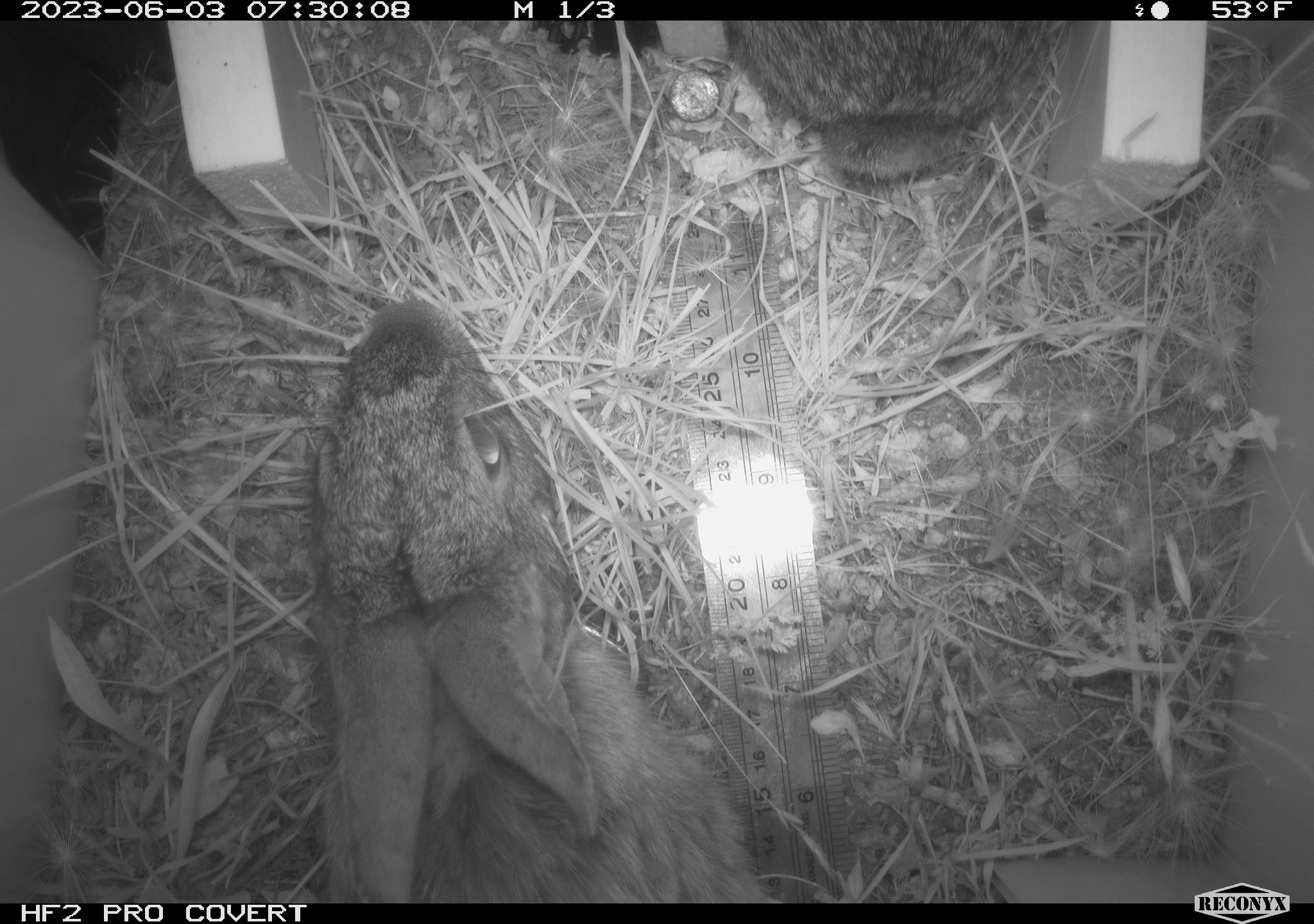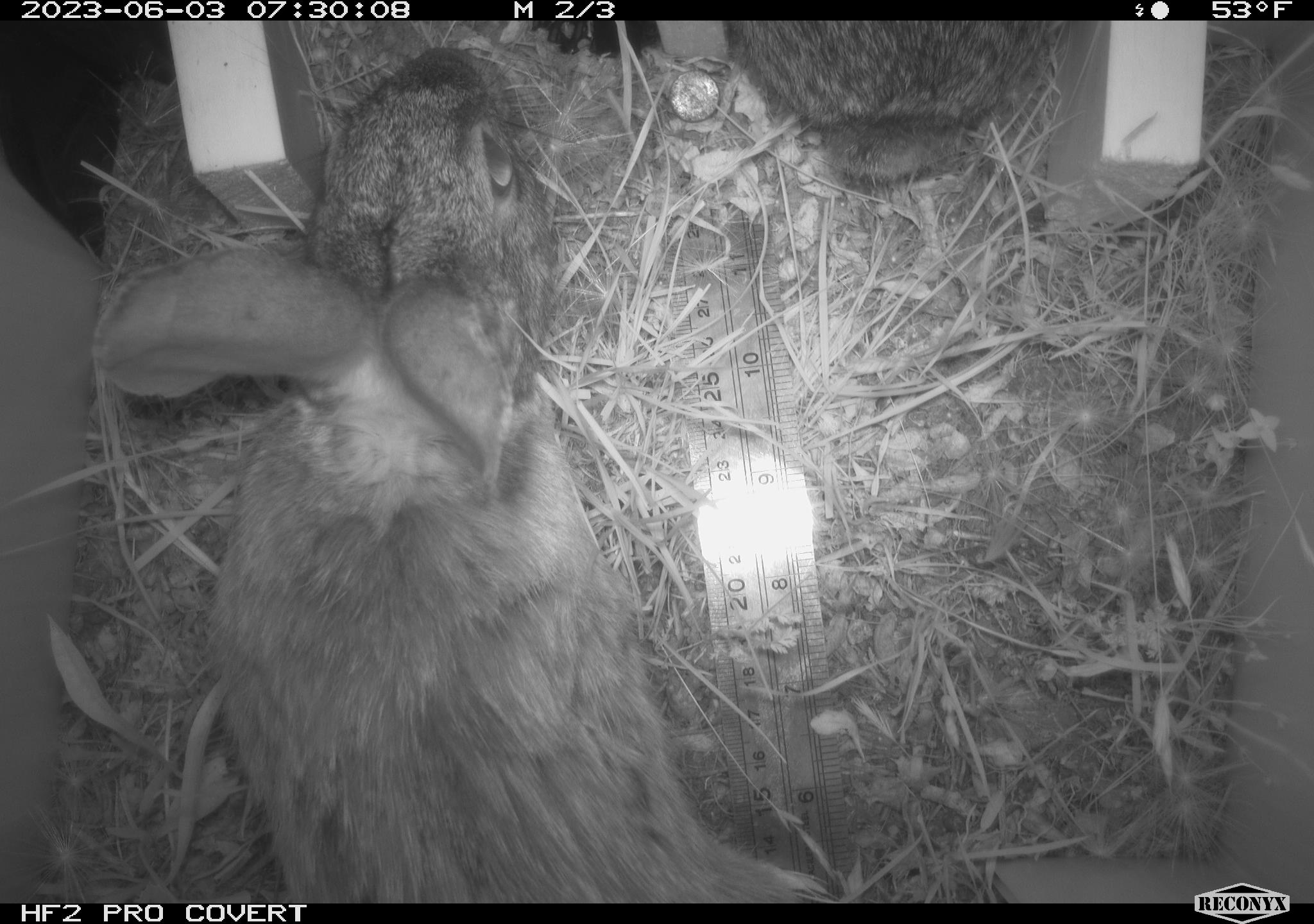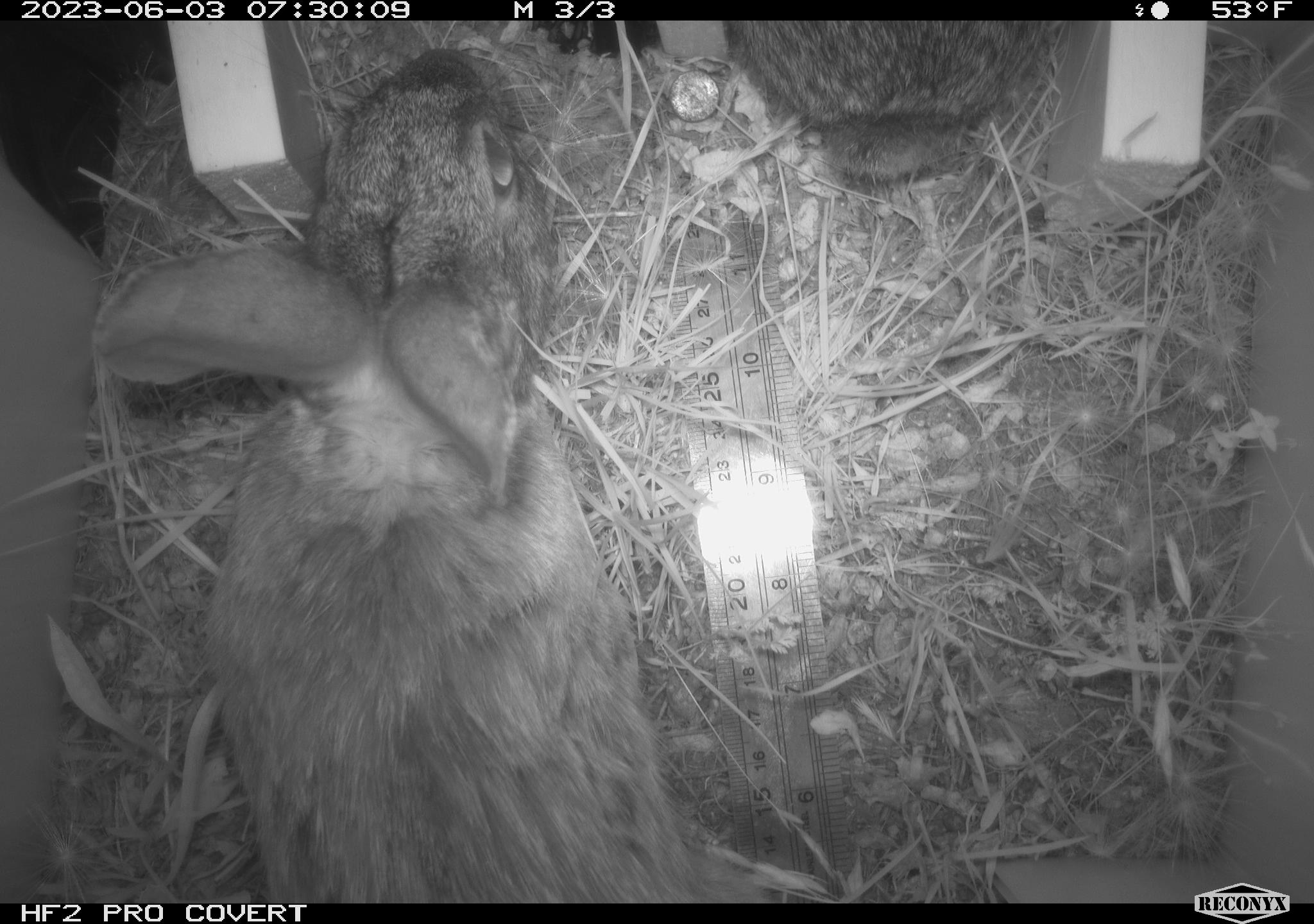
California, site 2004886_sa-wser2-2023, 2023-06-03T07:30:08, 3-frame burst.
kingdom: Animalia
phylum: Chordata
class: Mammalia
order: Lagomorpha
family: Leporidae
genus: Sylvilagus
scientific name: Sylvilagus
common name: cottontail rabbits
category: sylvilagus species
Sylvilagus species (cottontail rabbits) (Sylvilagus).